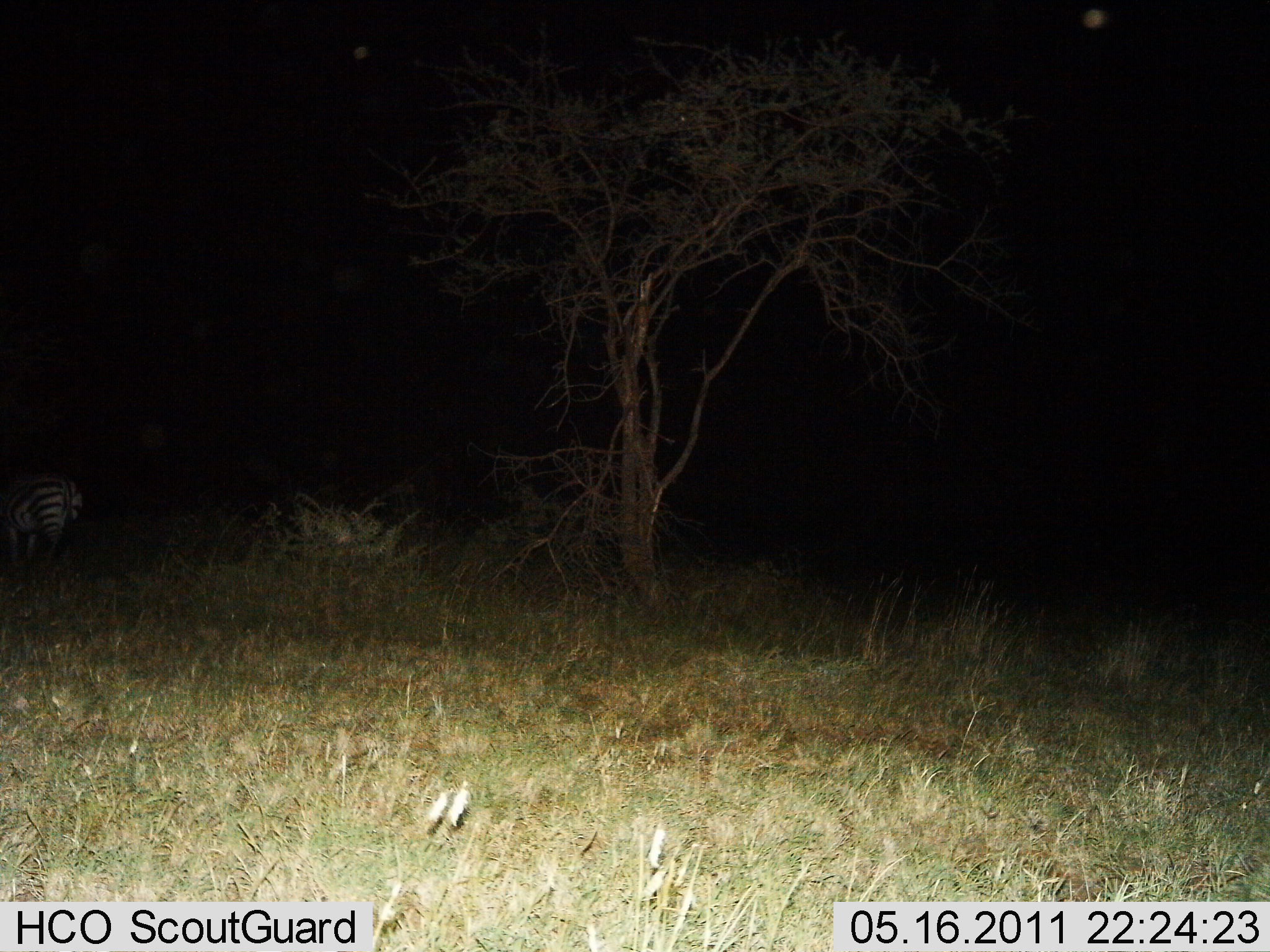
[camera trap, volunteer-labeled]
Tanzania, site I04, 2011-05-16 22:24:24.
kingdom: Animalia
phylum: Chordata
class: Mammalia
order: Perissodactyla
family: Equidae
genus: Equus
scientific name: Equus quagga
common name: plains zebra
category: zebra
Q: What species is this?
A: Zebra (plains zebra) (Equus quagga).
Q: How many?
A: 1.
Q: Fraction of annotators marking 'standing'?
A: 91%.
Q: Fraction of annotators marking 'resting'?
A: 0%.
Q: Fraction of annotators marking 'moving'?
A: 0%.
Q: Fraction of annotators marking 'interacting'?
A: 0%.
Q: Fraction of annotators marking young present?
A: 0%.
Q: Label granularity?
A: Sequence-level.